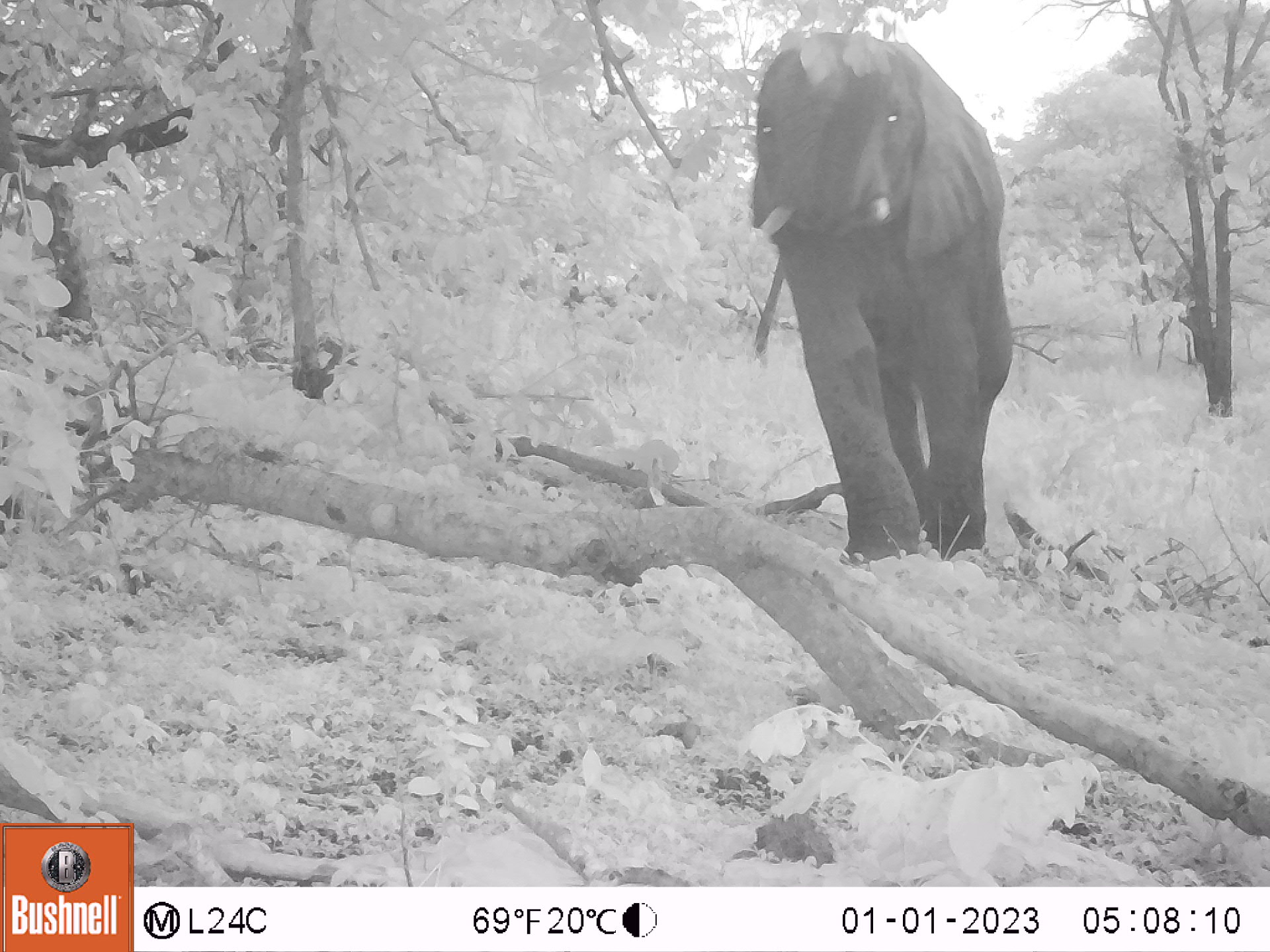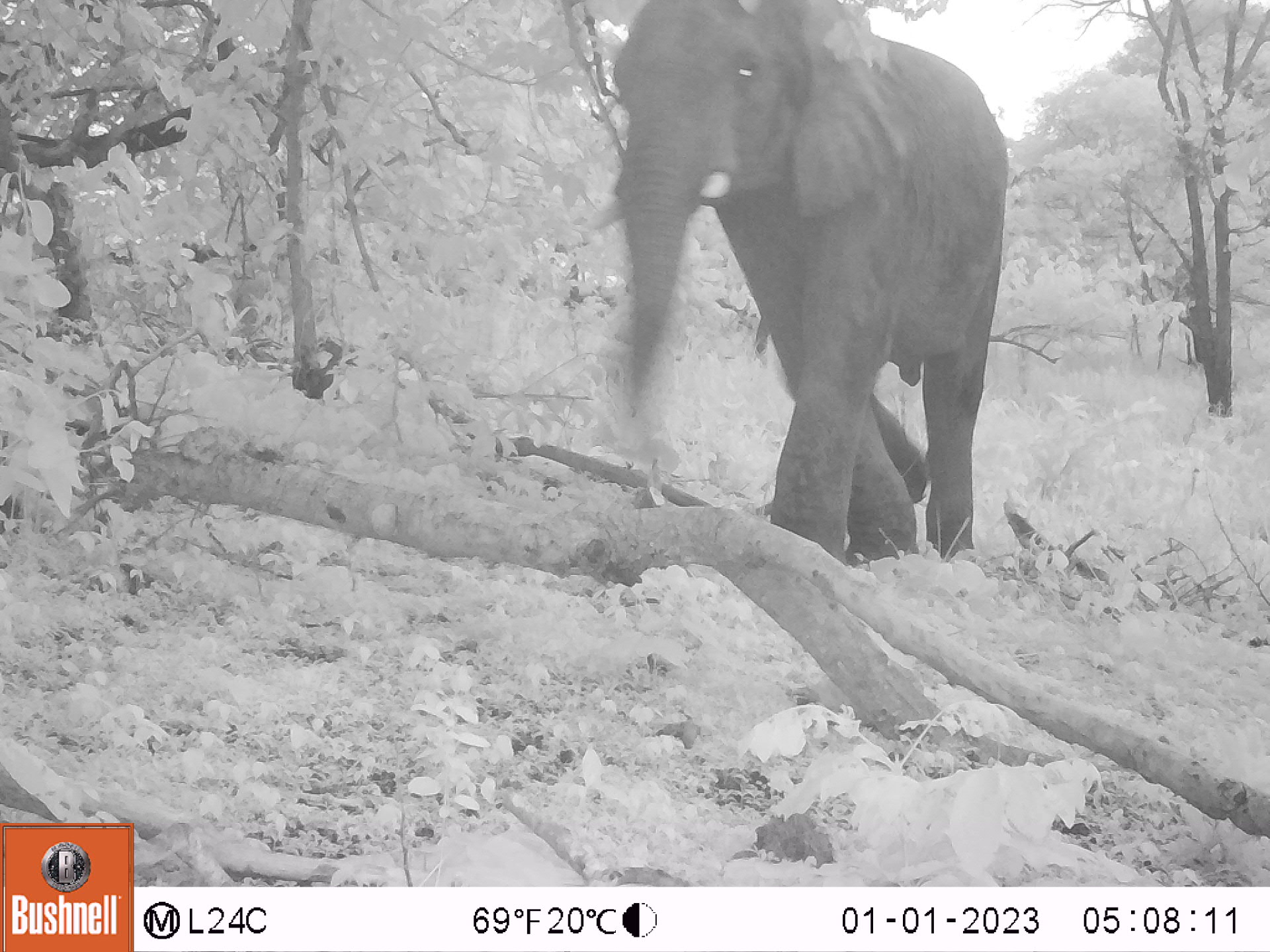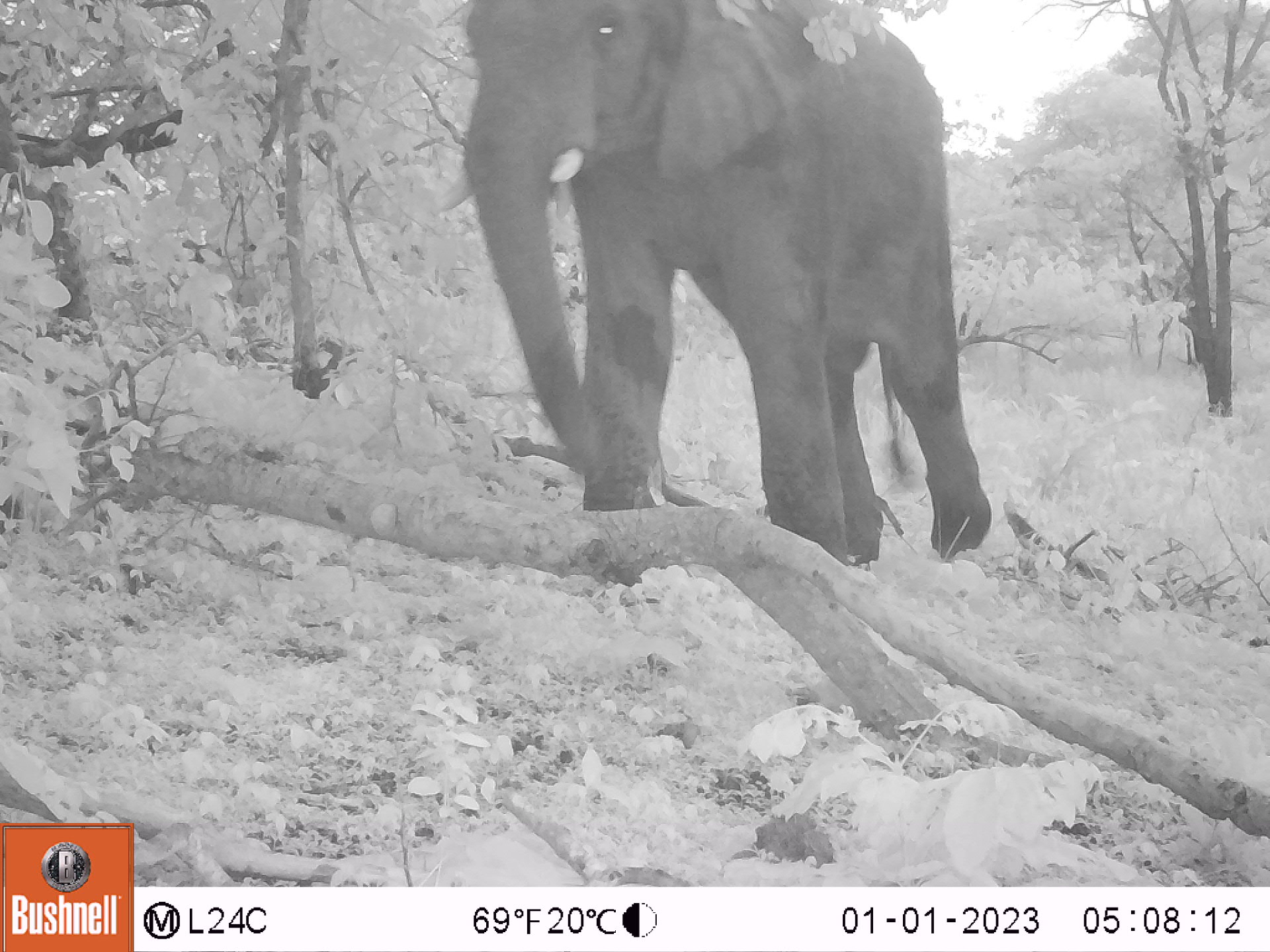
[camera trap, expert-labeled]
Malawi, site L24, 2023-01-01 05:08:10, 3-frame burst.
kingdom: Animalia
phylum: Chordata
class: Mammalia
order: Proboscidea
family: Elephantidae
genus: Loxodonta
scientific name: Loxodonta africana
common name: african savanna elephant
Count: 1.